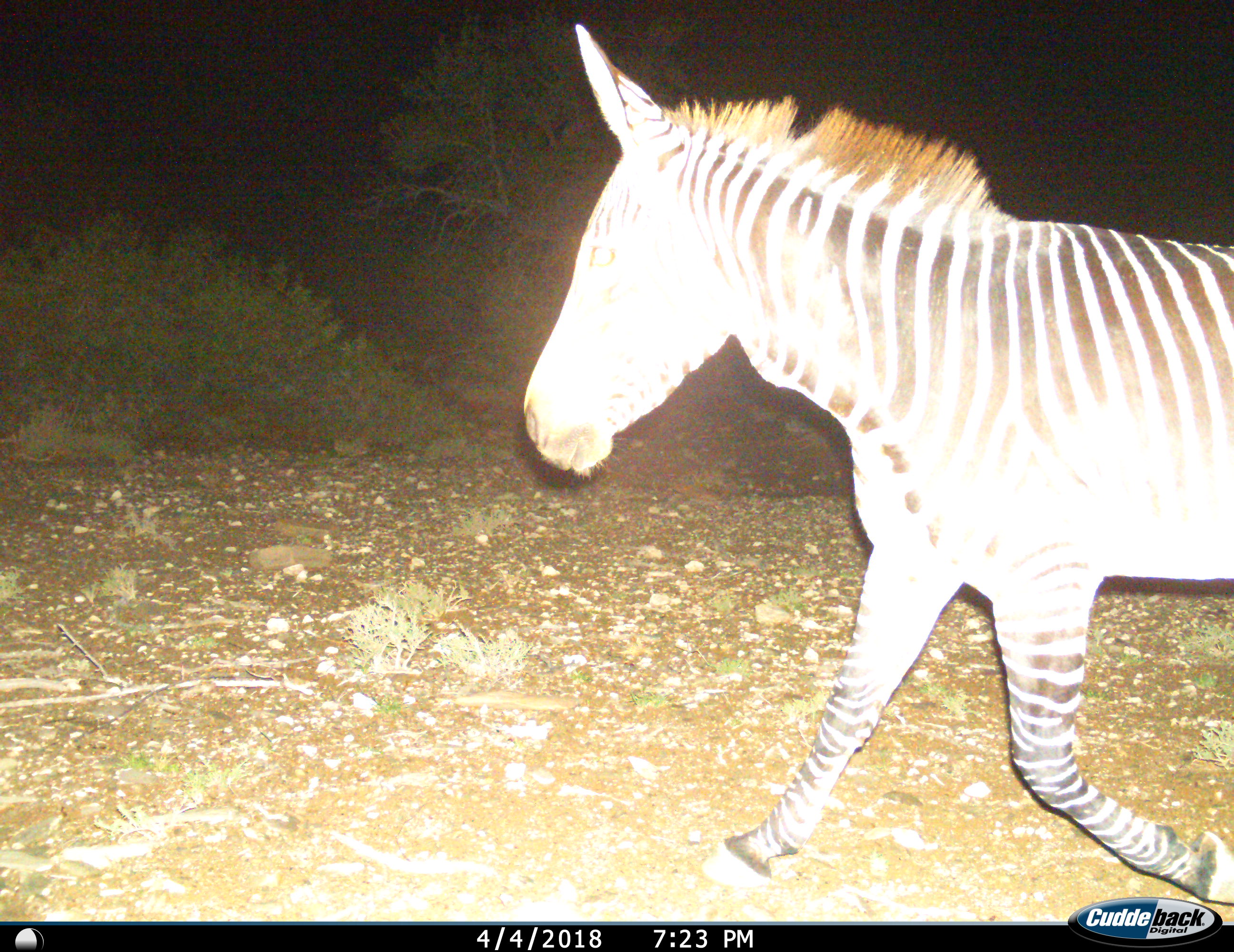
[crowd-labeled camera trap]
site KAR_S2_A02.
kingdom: Animalia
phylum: Chordata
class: Mammalia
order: Perissodactyla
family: Equidae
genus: Equus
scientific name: Equus zebra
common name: mountain zebra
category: zebramountain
Zebramountain (mountain zebra) (Equus zebra), count 1. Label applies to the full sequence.